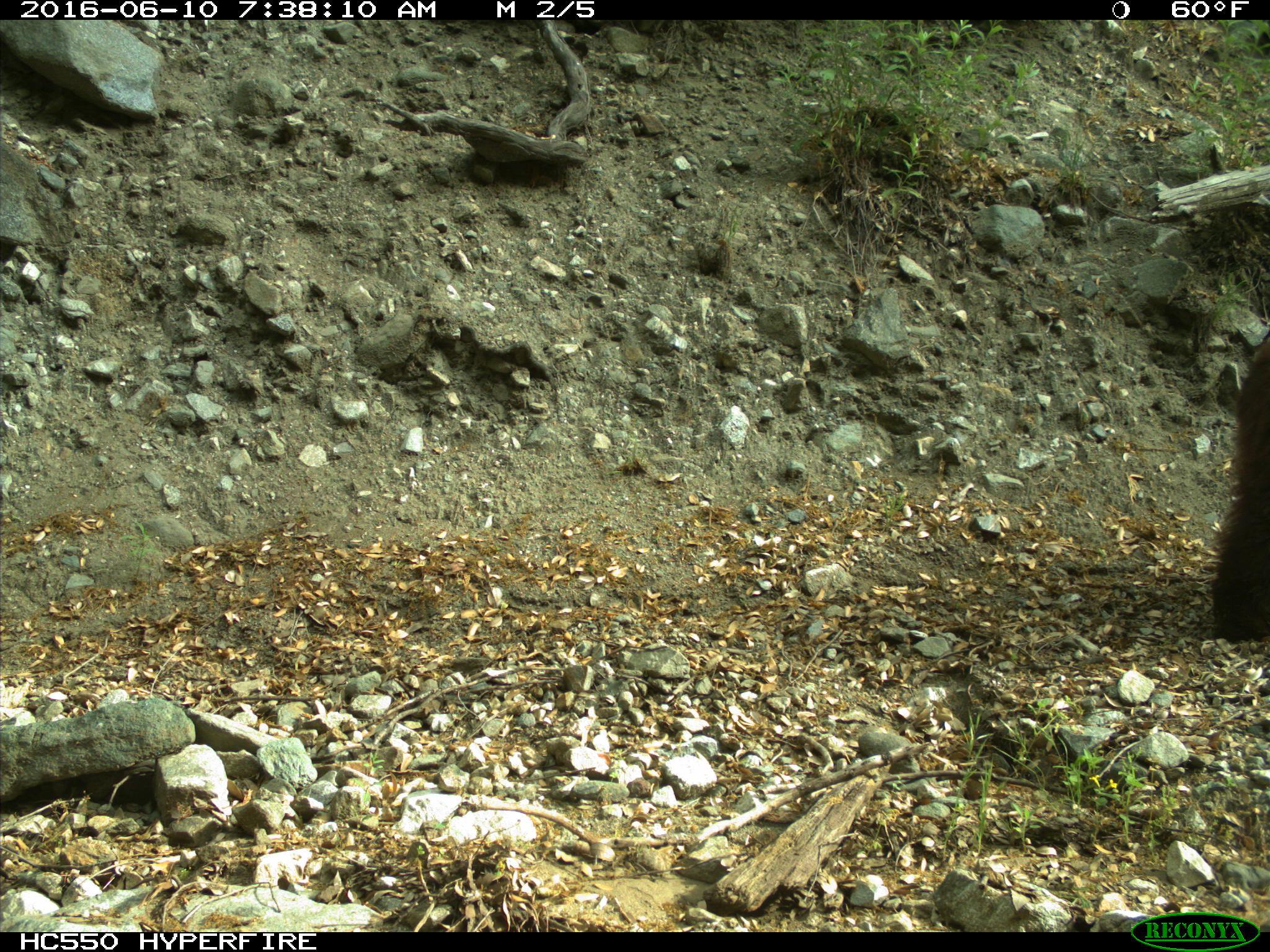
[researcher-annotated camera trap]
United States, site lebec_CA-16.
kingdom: Animalia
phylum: Chordata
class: Mammalia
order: Carnivora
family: Ursidae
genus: Ursus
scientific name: Ursus americanus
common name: american black bear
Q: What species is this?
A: Ursus americanus (american black bear).